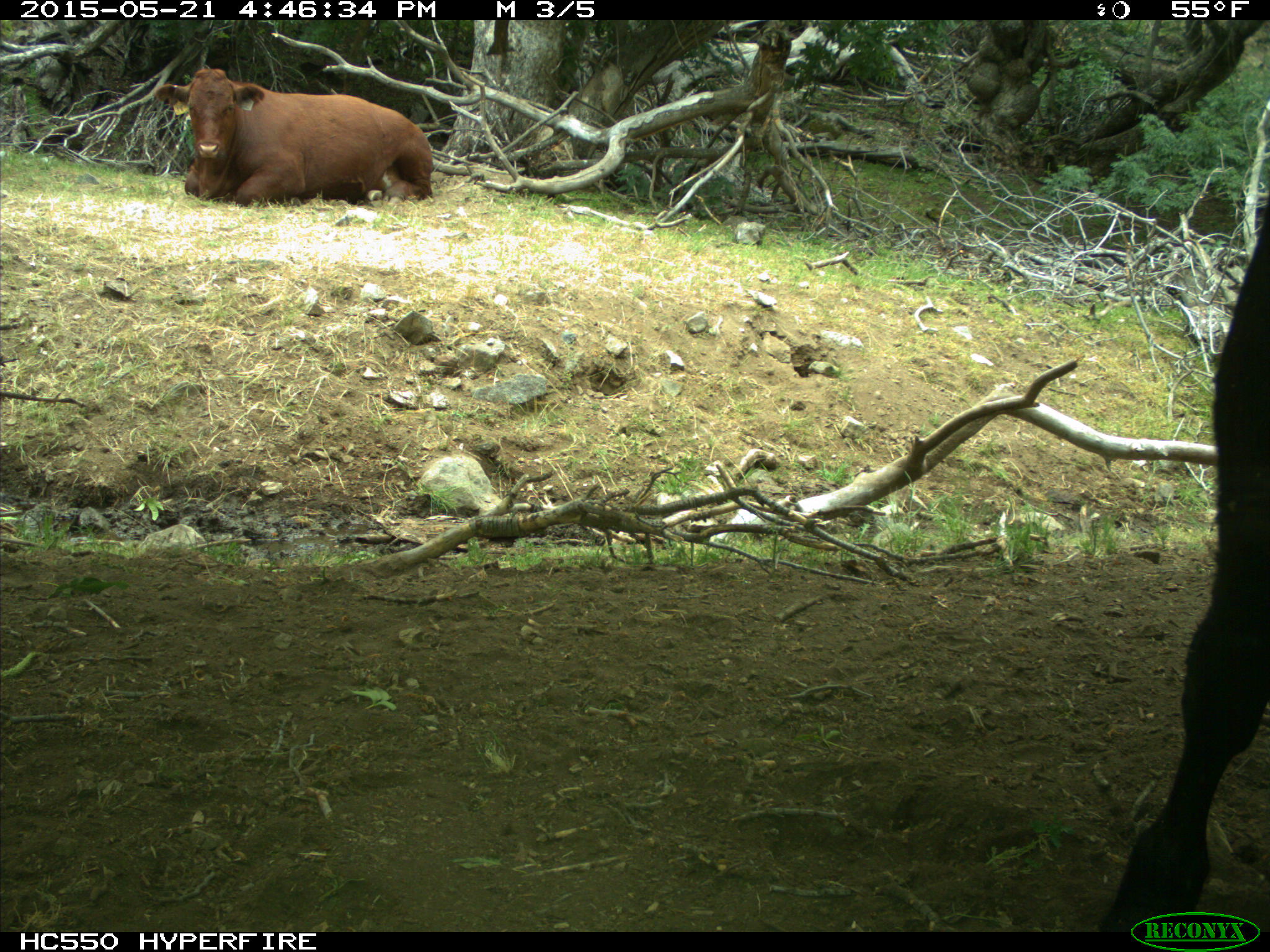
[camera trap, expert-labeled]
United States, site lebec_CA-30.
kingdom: Animalia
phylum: Chordata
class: Mammalia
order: Artiodactyla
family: Bovidae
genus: Bos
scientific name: Bos taurus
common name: domestic cow